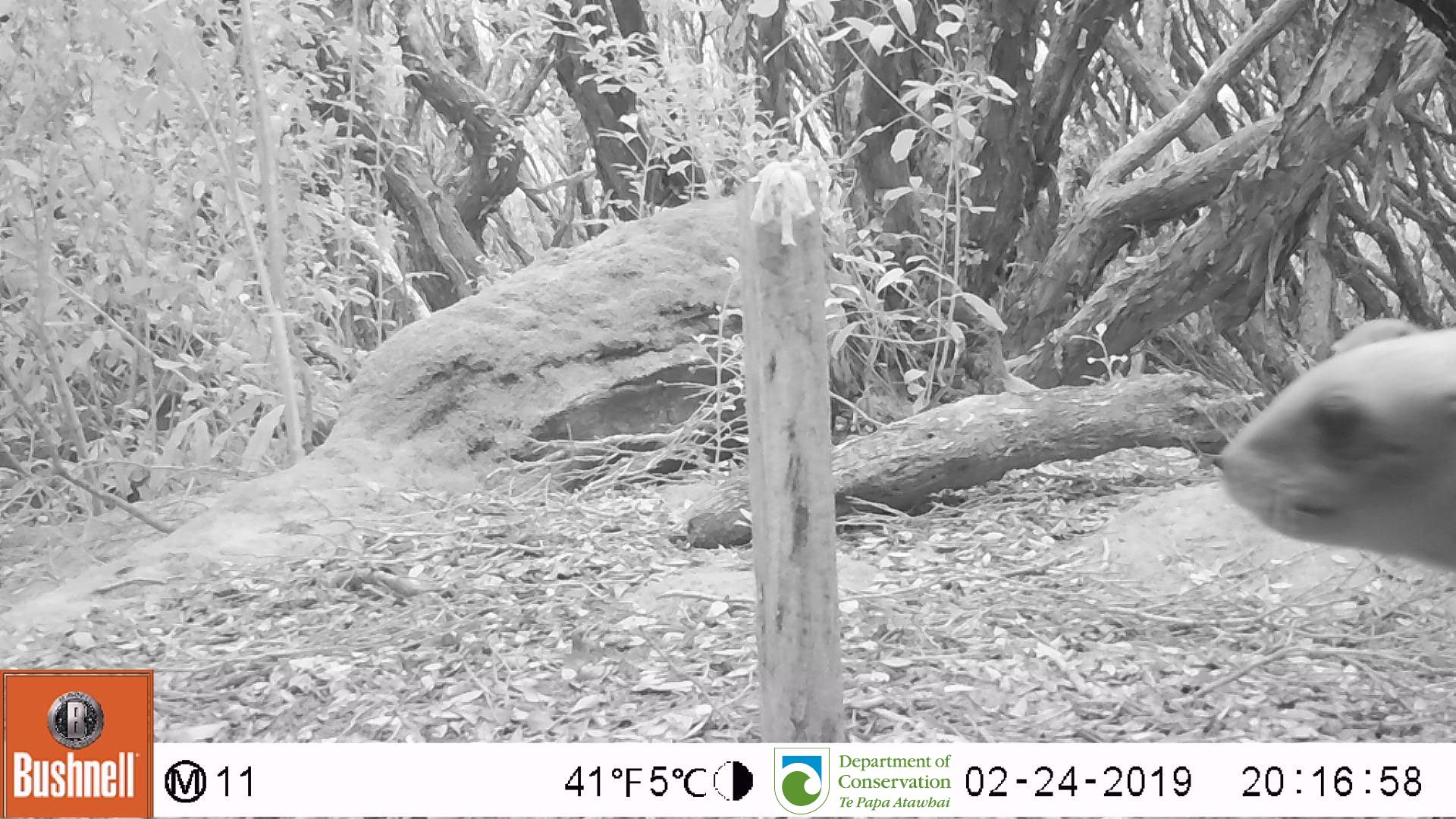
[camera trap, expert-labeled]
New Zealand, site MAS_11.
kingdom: Animalia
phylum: Chordata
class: Mammalia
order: Carnivora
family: Otariidae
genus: Phocarctos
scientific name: Phocarctos hookeri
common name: new zealand sea lion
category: sealion